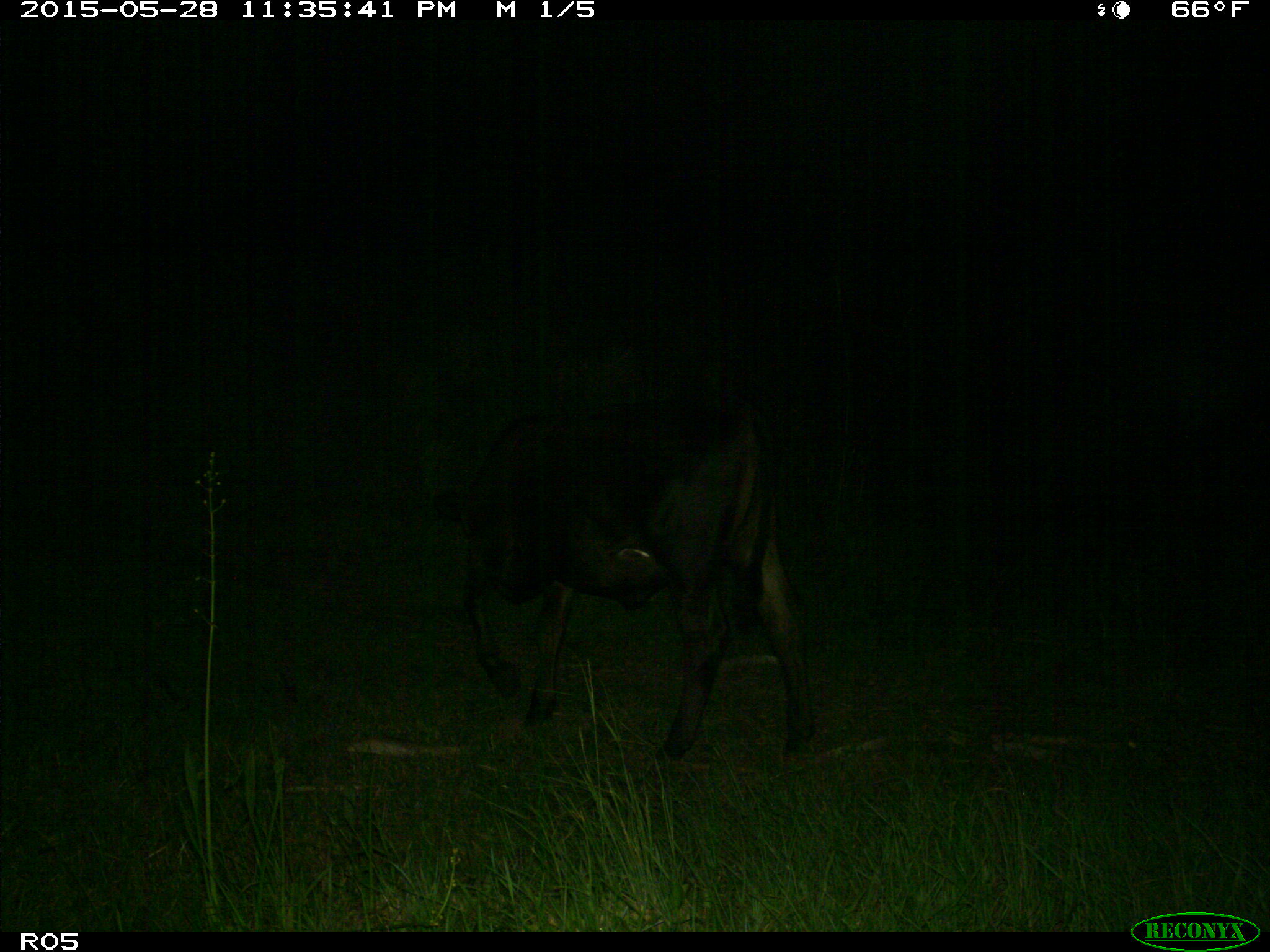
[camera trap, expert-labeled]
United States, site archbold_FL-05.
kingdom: Animalia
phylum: Chordata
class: Mammalia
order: Artiodactyla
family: Bovidae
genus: Bos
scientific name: Bos taurus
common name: domestic cow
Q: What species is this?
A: Bos taurus (domestic cow).